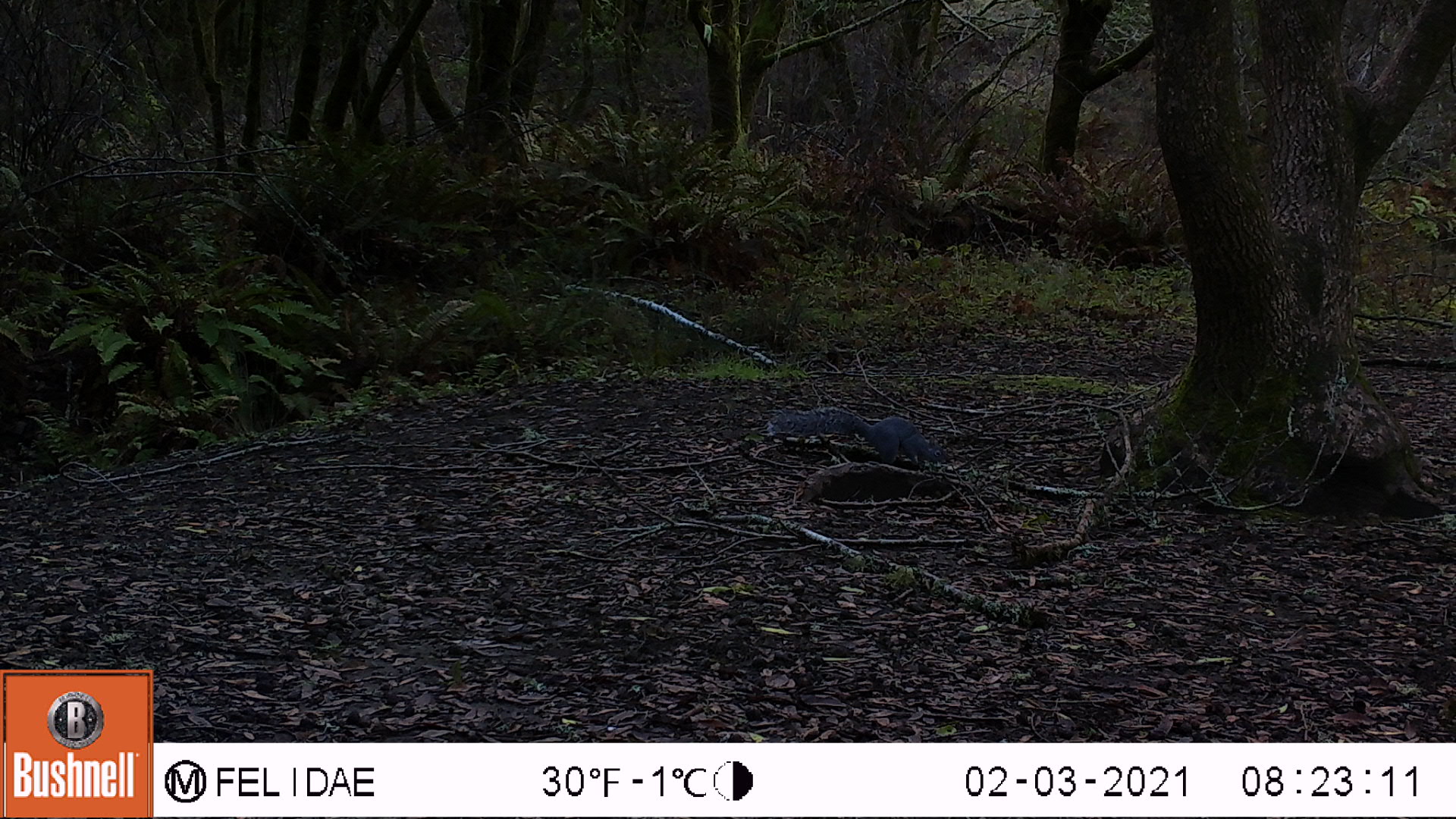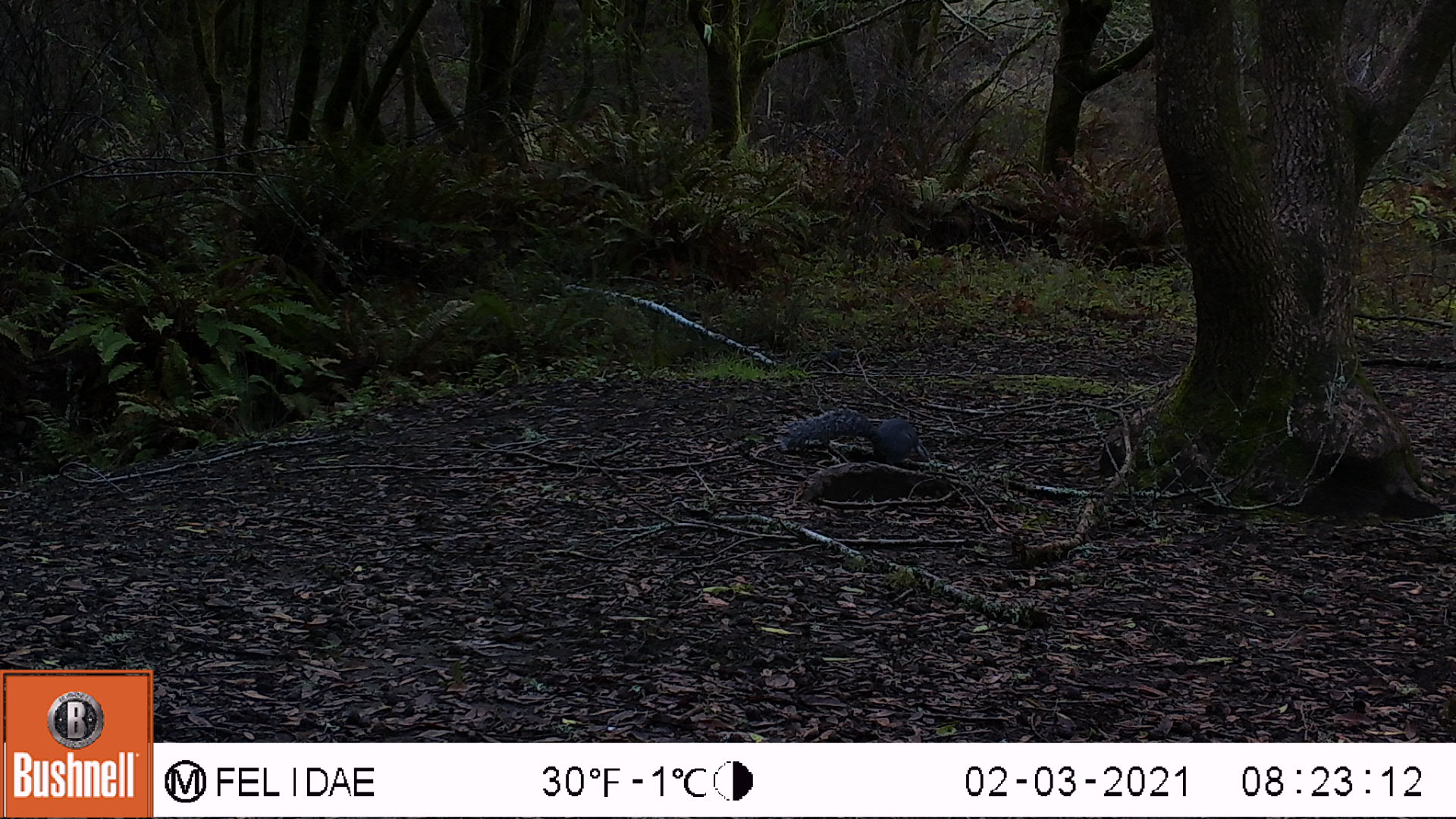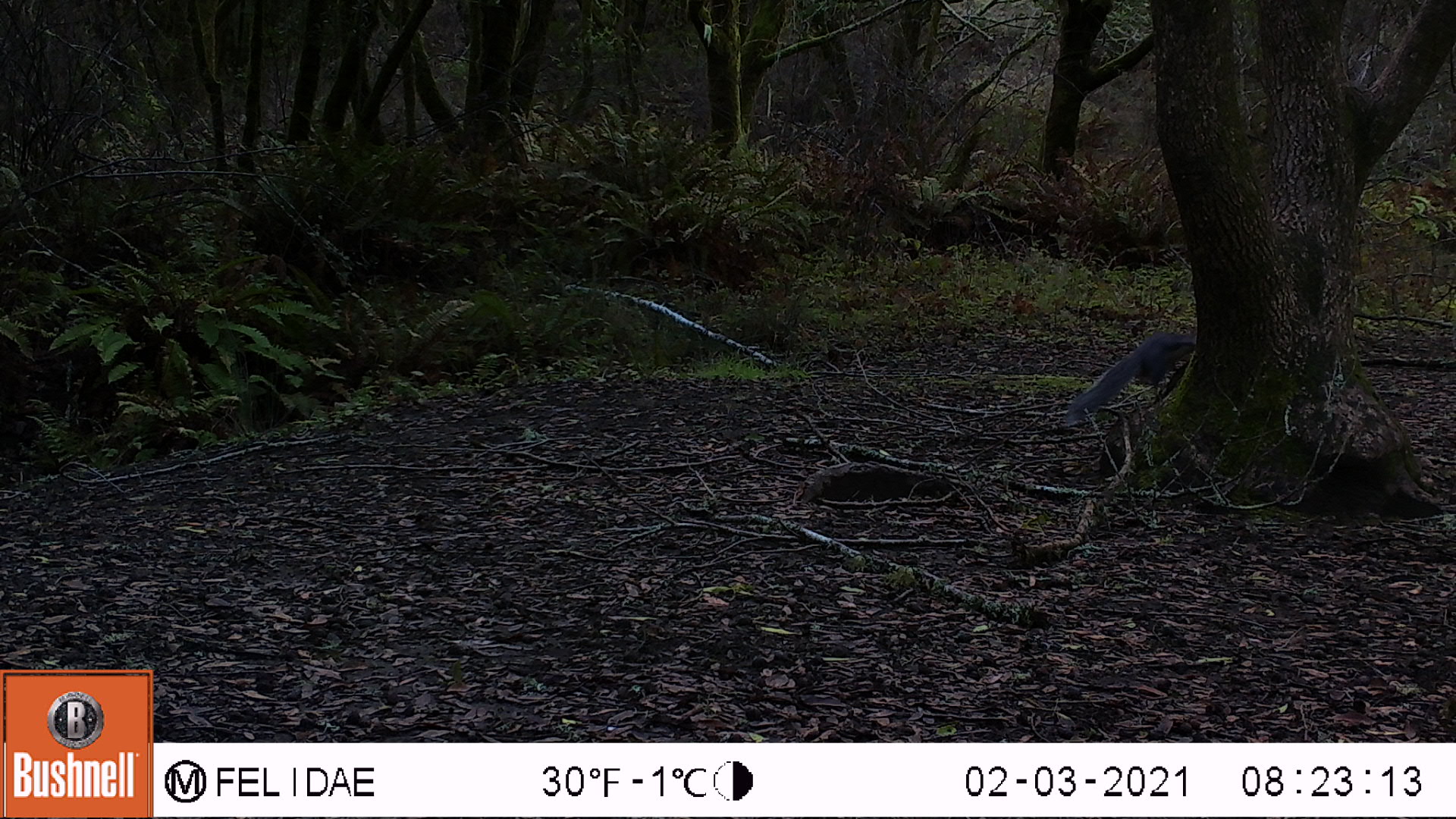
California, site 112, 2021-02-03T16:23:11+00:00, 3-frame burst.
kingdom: Animalia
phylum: Chordata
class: Mammalia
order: Rodentia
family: Sciuridae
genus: Sciurus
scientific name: Sciurus griseus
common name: western gray squirrel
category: western grey squirrel